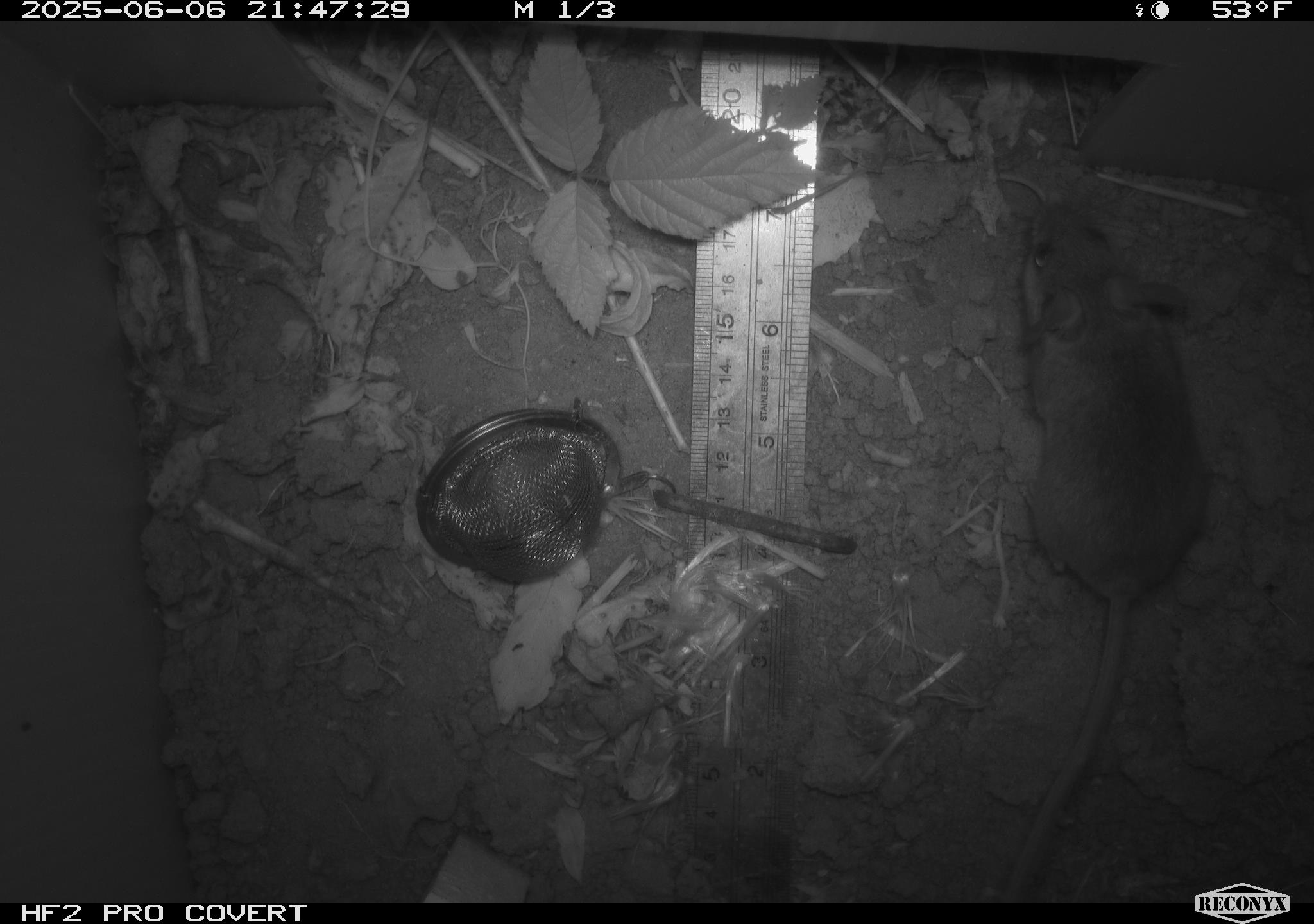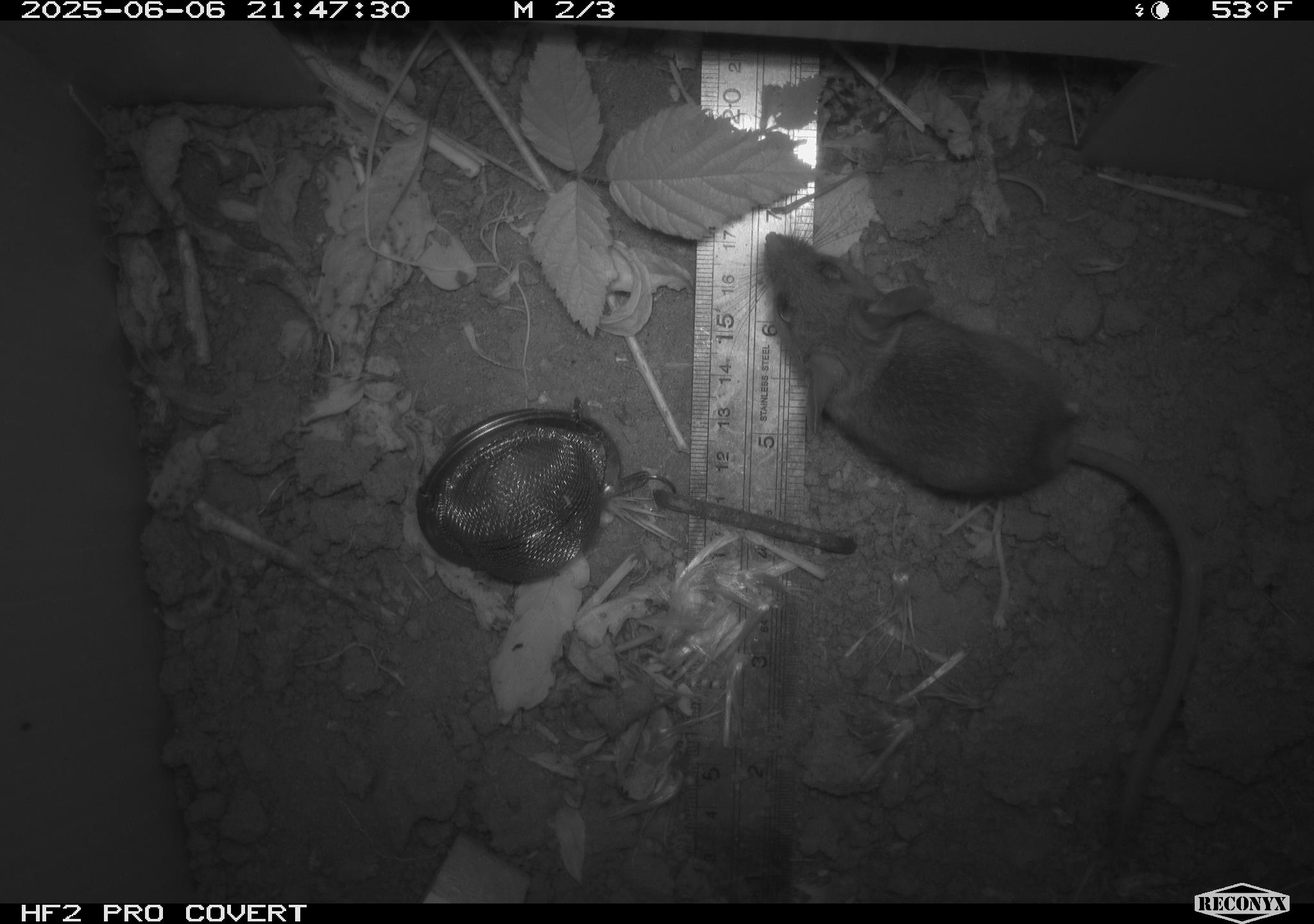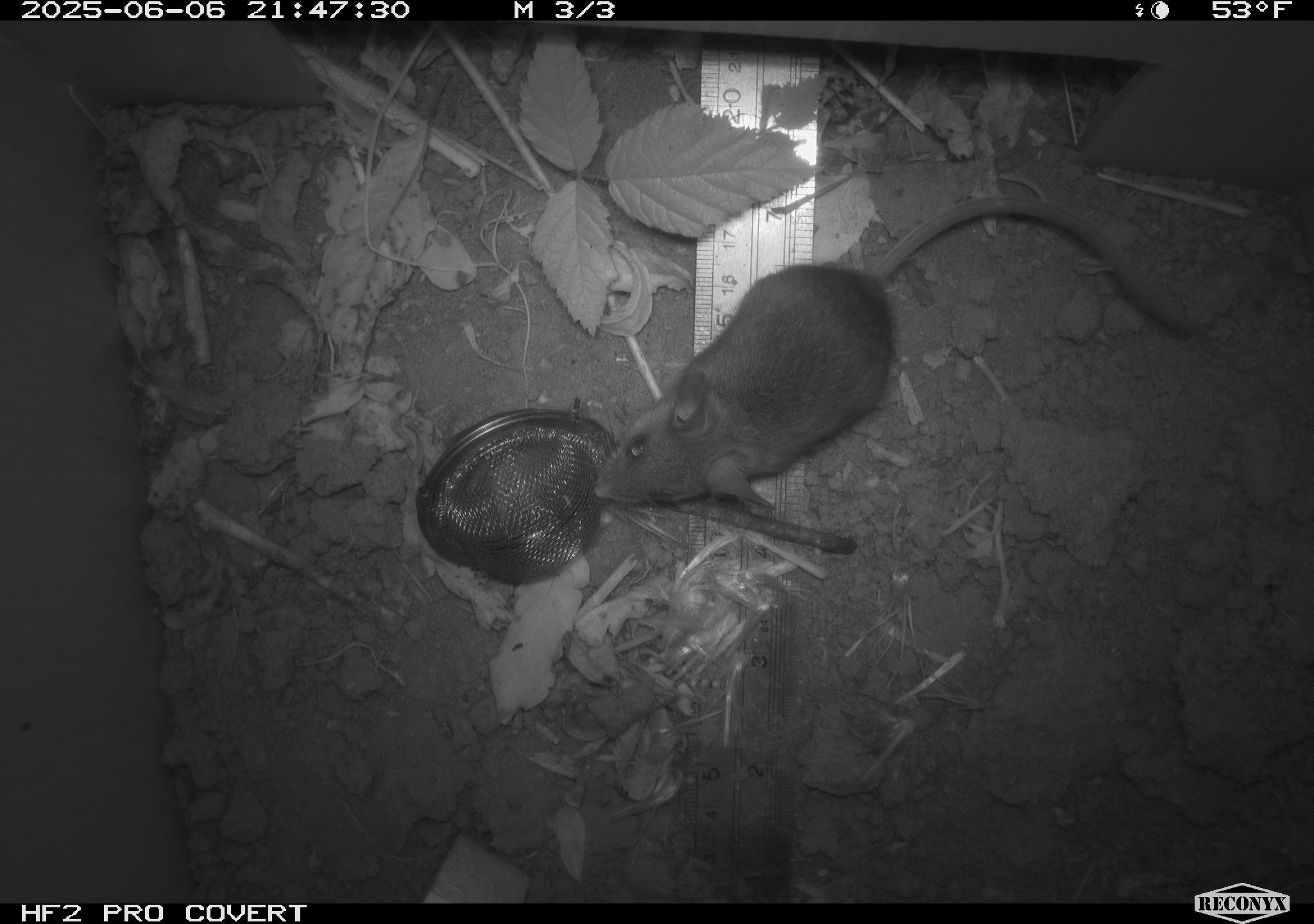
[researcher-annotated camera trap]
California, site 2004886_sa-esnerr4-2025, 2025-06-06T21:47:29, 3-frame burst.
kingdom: Animalia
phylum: Chordata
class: Mammalia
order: Rodentia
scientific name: Rodentia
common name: rodent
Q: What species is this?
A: Rodent (Rodentia).